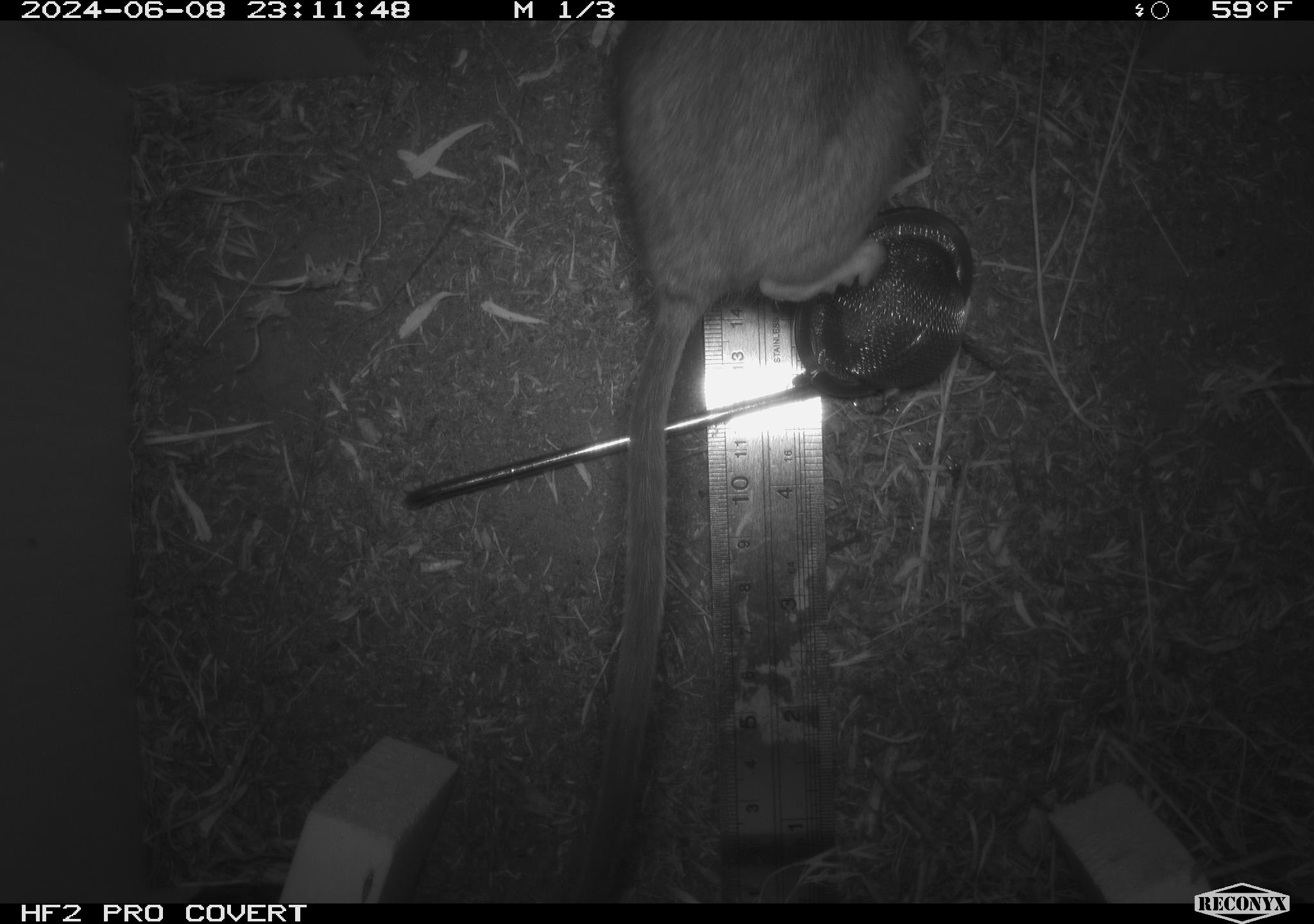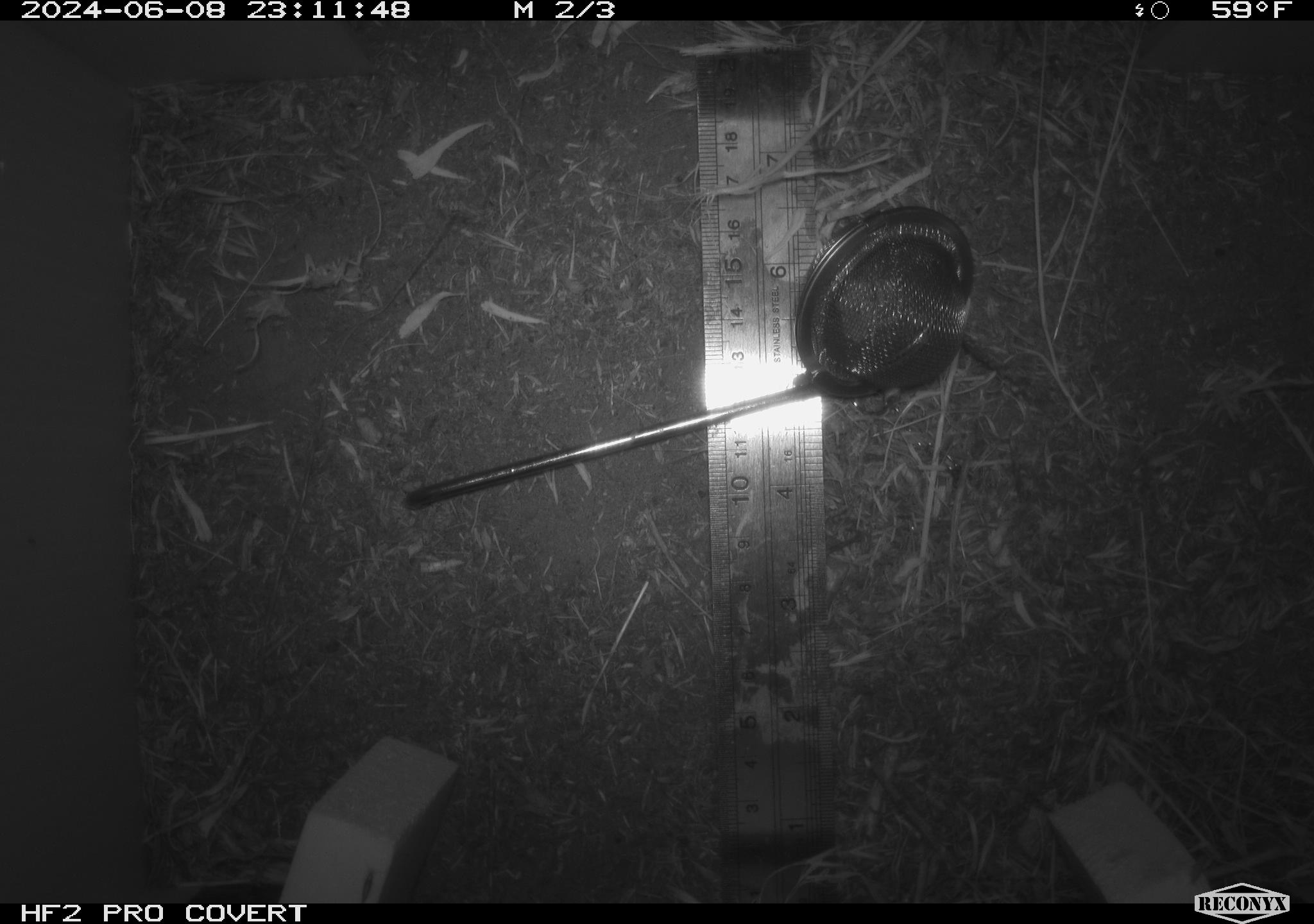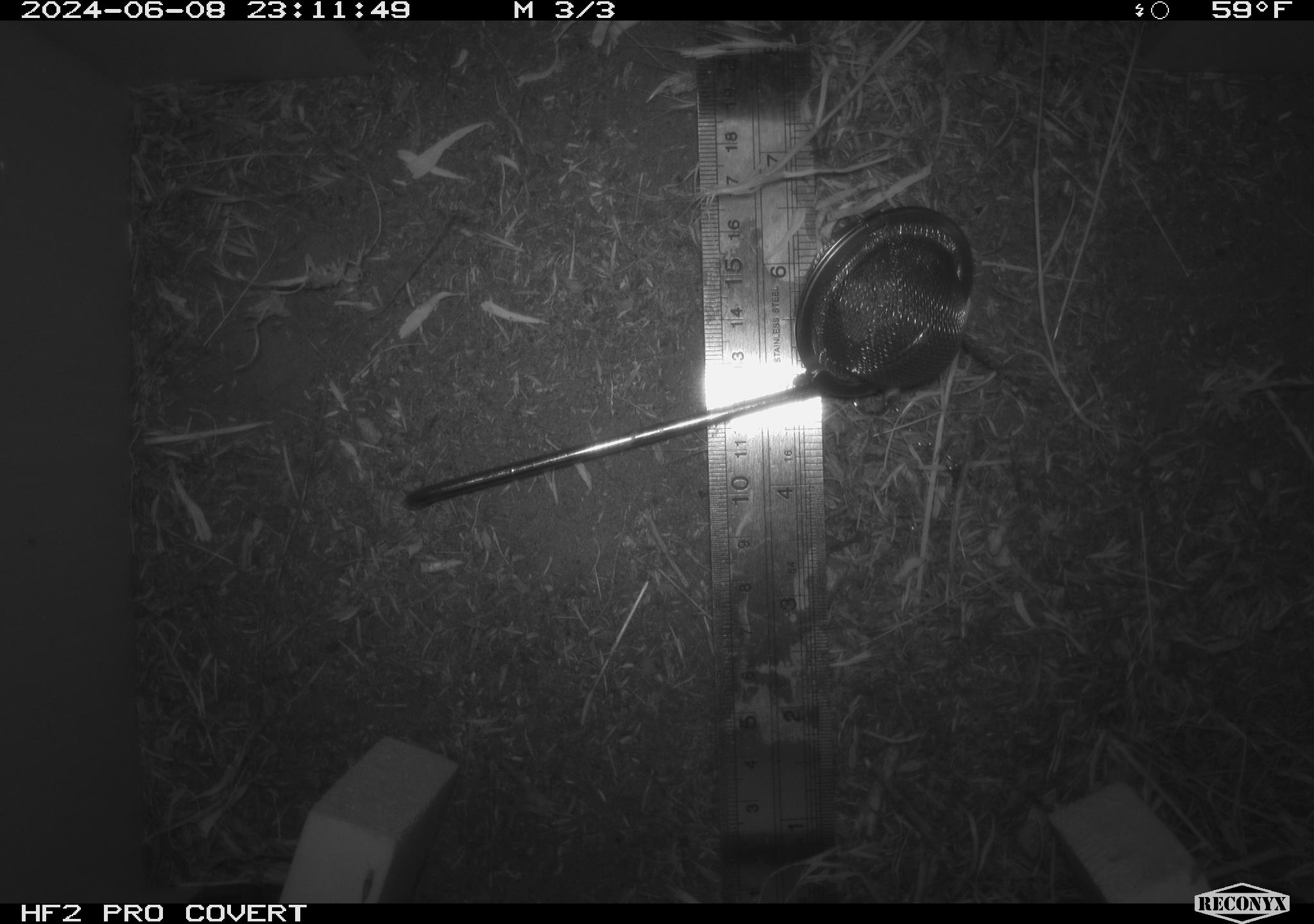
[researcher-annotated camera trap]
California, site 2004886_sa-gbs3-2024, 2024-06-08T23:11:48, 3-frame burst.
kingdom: Animalia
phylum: Chordata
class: Mammalia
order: Rodentia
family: Cricetidae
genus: Neotoma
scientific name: Neotoma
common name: pack rat or woodrat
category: neotoma species